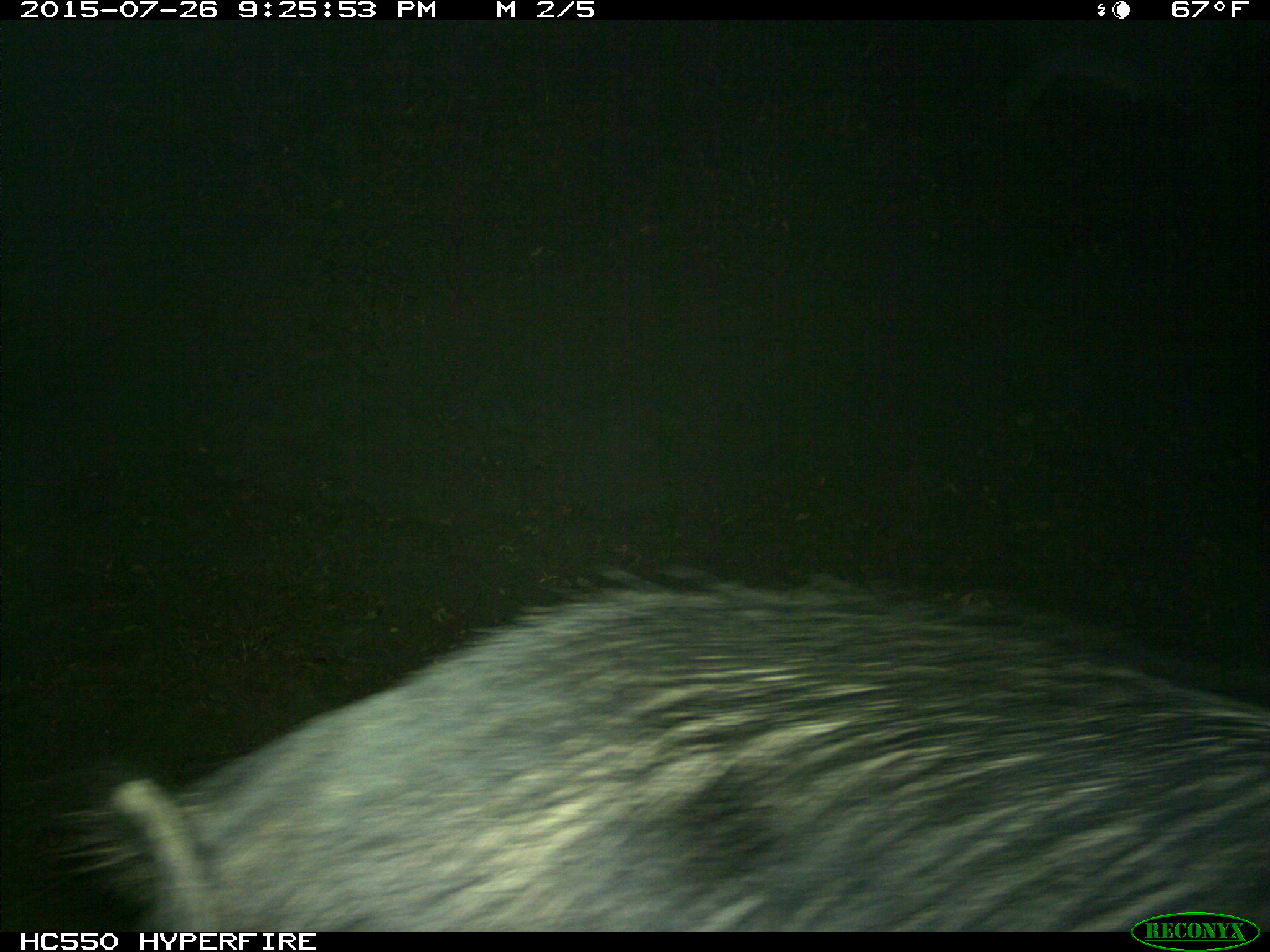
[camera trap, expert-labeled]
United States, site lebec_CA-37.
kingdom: Animalia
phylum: Chordata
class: Mammalia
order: Artiodactyla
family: Suidae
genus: Sus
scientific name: Sus scrofa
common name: wild boar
Sus scrofa (wild boar).